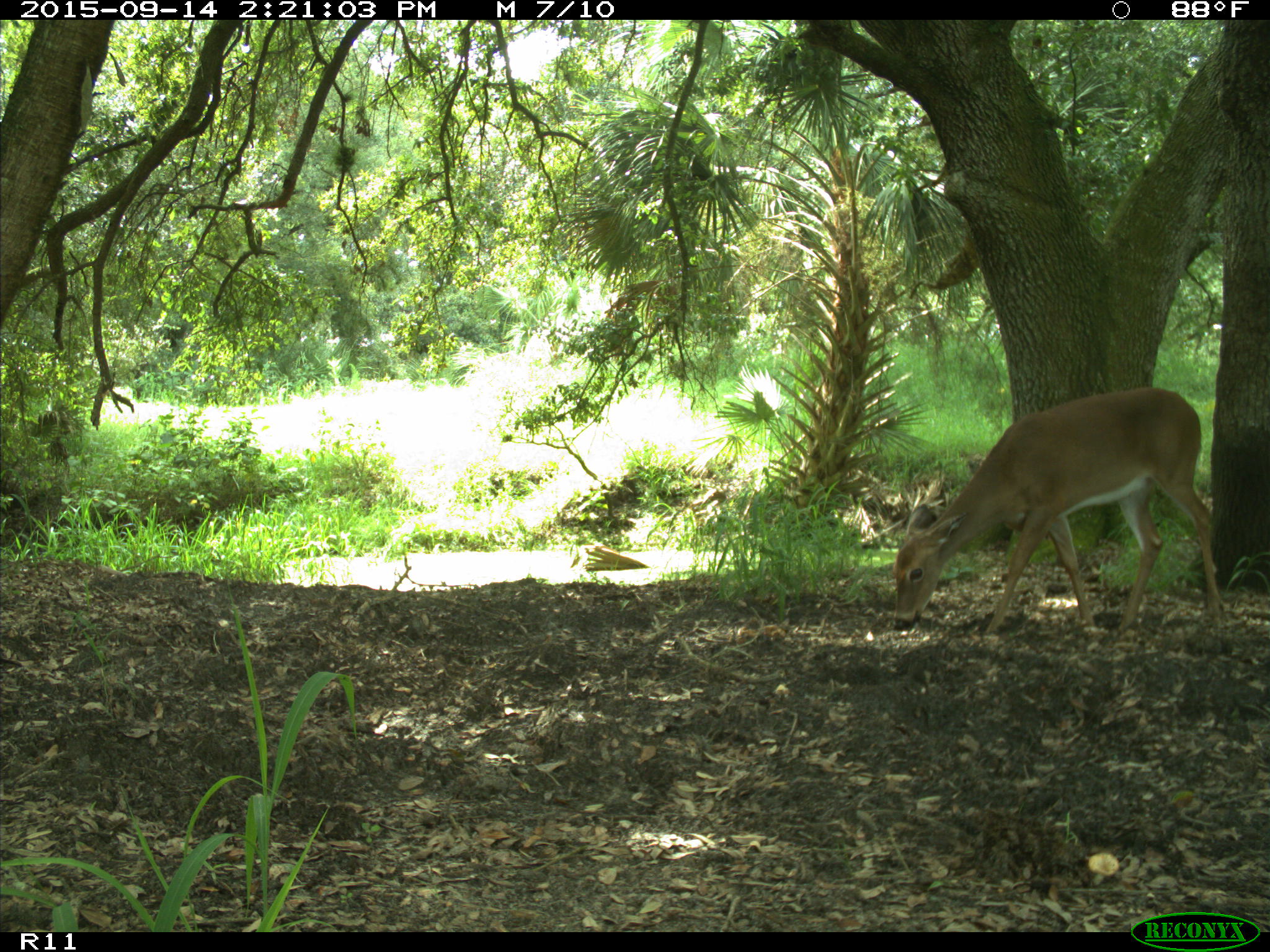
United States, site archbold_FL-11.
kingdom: Animalia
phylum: Chordata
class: Mammalia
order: Artiodactyla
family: Cervidae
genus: Odocoileus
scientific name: Odocoileus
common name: deer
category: unidentified deer